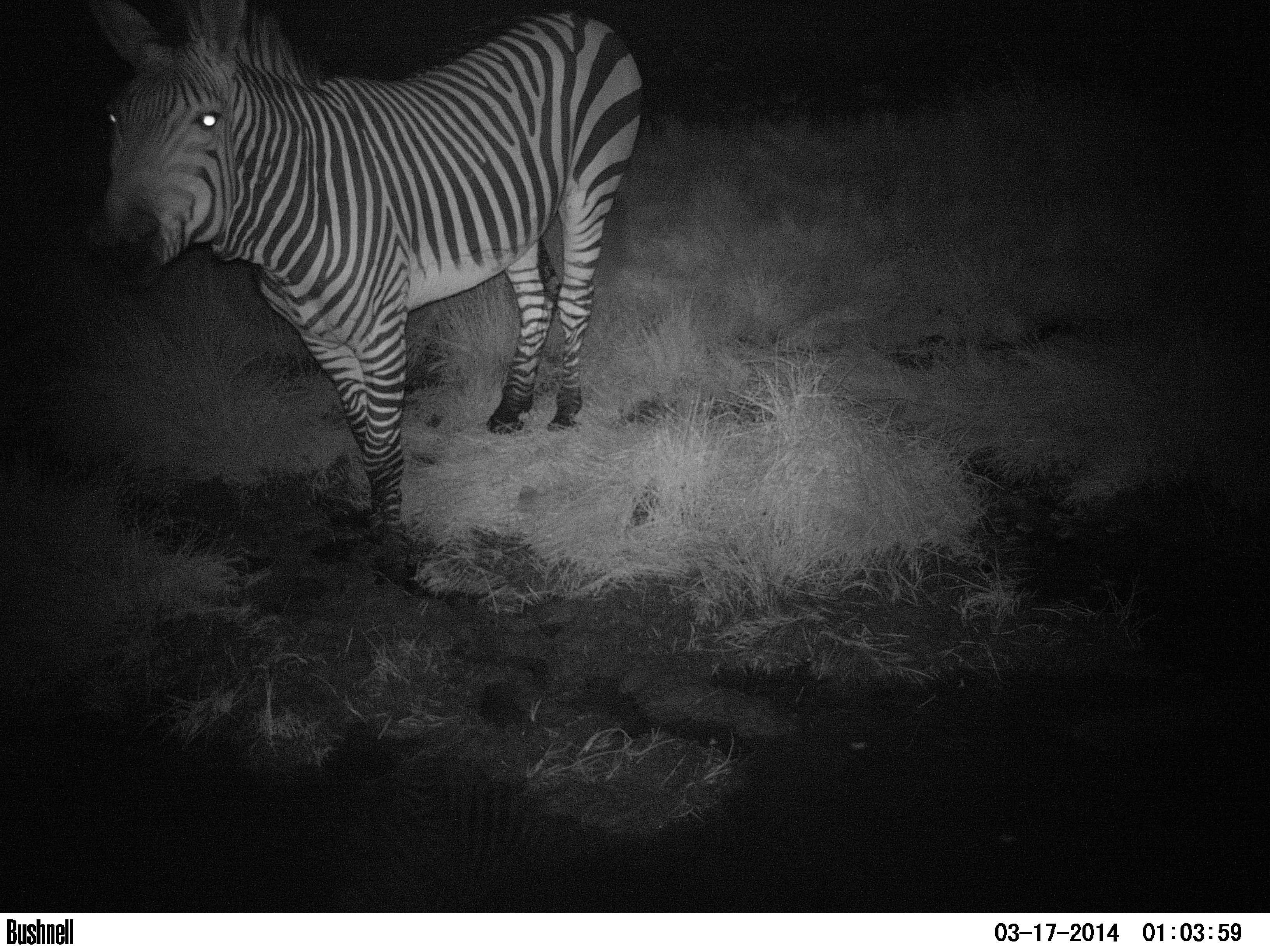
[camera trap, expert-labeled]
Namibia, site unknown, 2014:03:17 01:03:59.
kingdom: Animalia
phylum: Chordata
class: Mammalia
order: Perissodactyla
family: Equidae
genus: Equus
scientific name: Equus zebra hartmannae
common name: hartmann's mountain zebra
Equus zebra hartmannae (hartmann's mountain zebra).